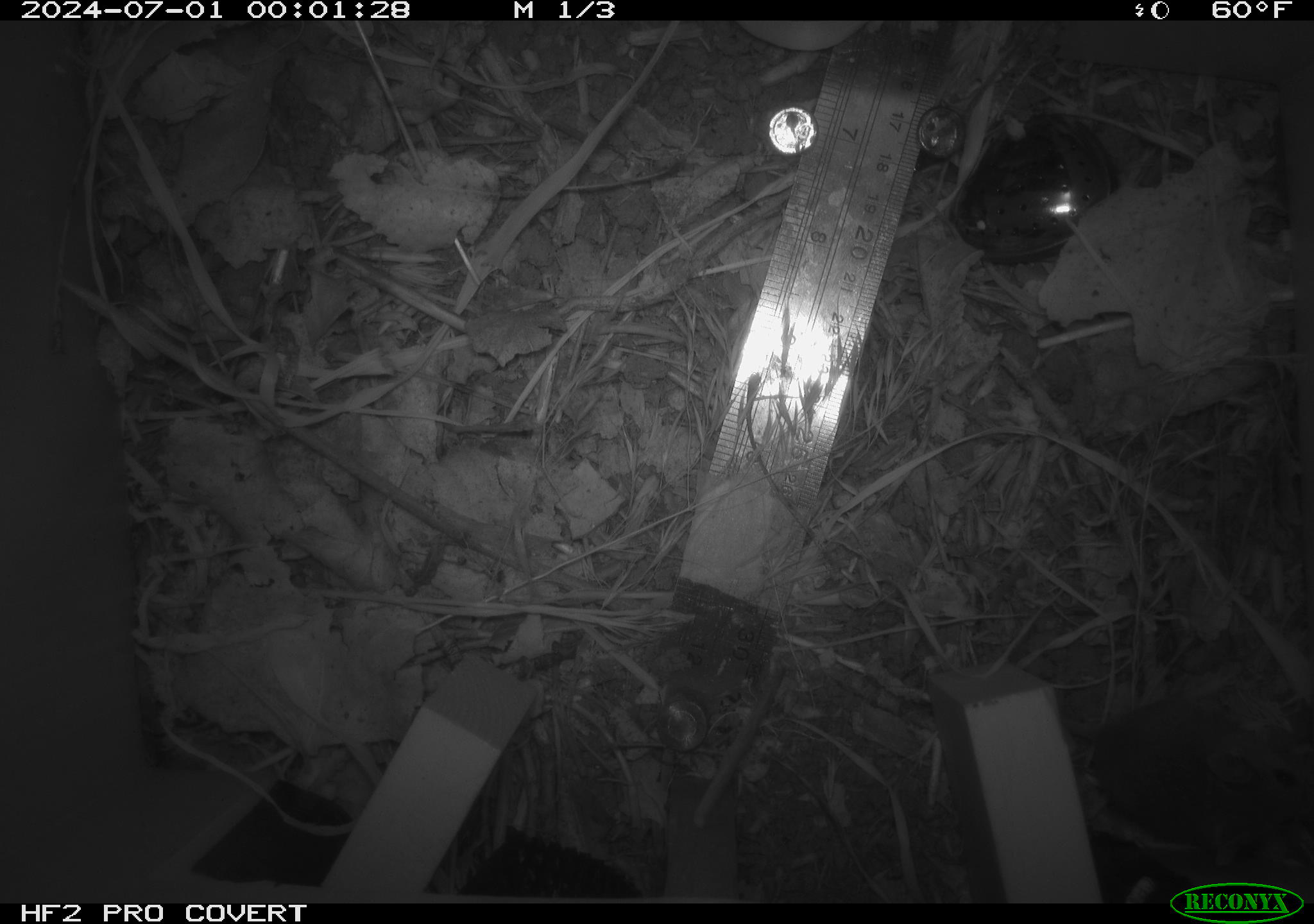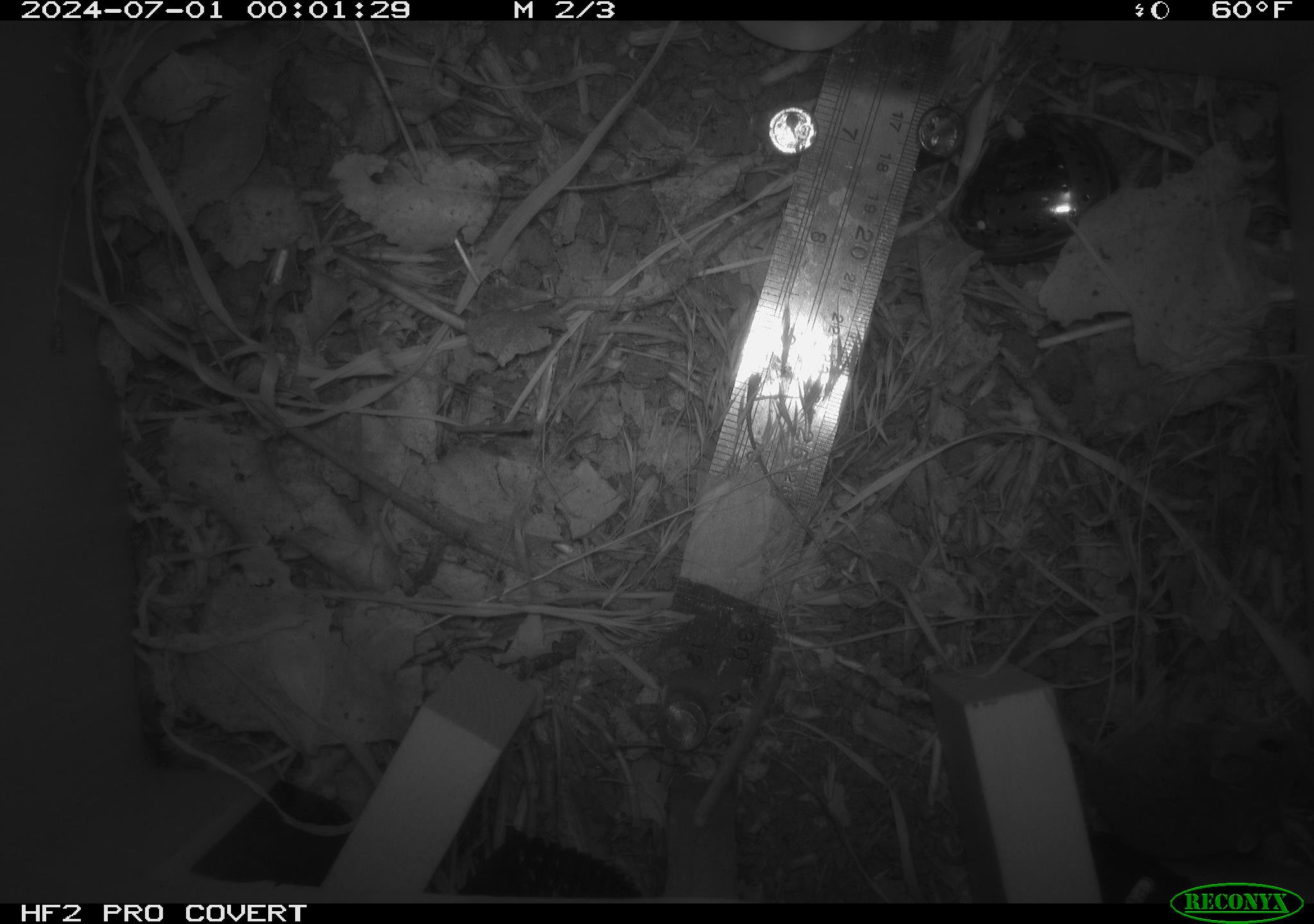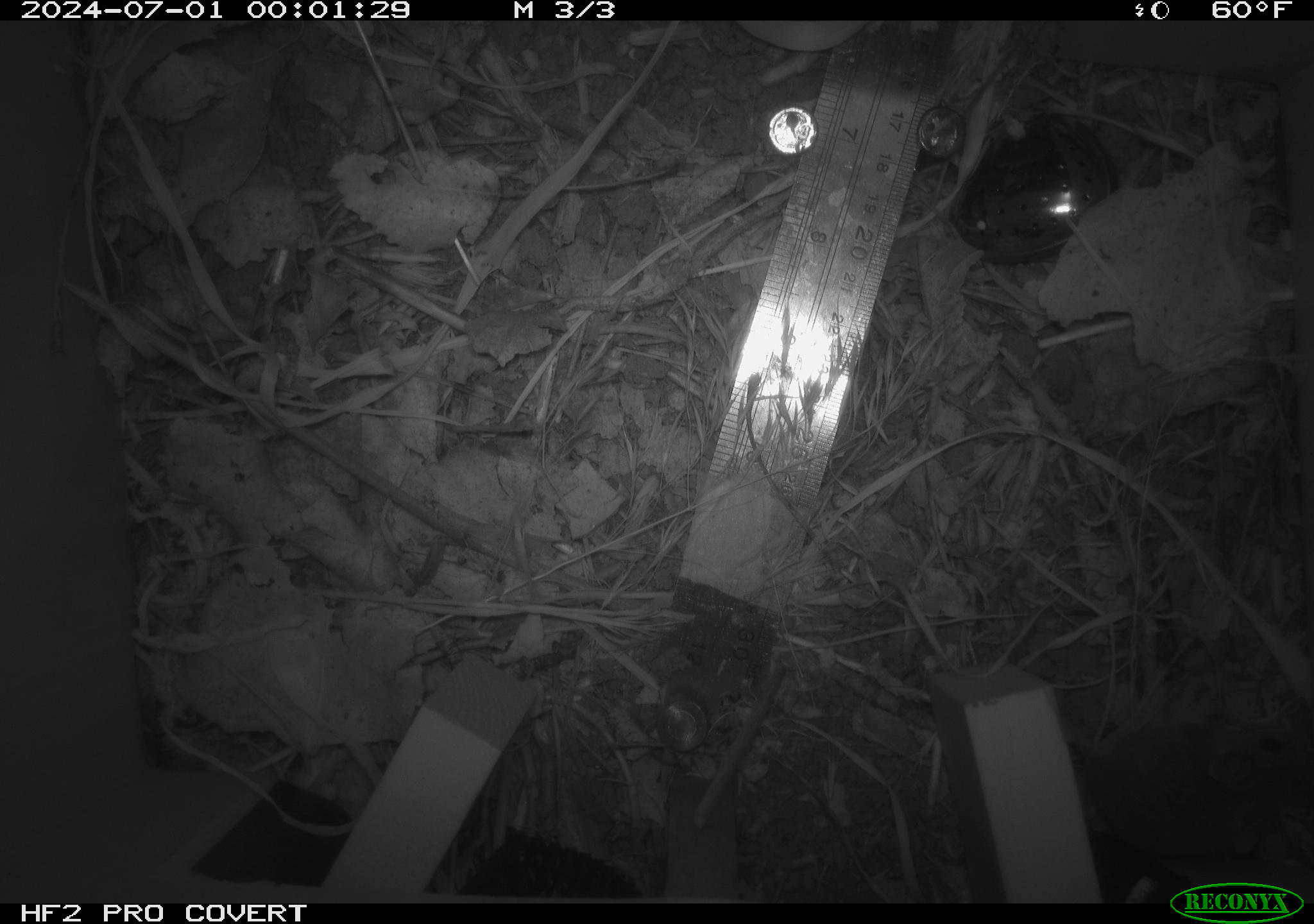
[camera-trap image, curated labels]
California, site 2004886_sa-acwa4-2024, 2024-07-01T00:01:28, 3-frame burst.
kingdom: Animalia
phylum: Chordata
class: Mammalia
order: Rodentia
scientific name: Rodentia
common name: mouse species